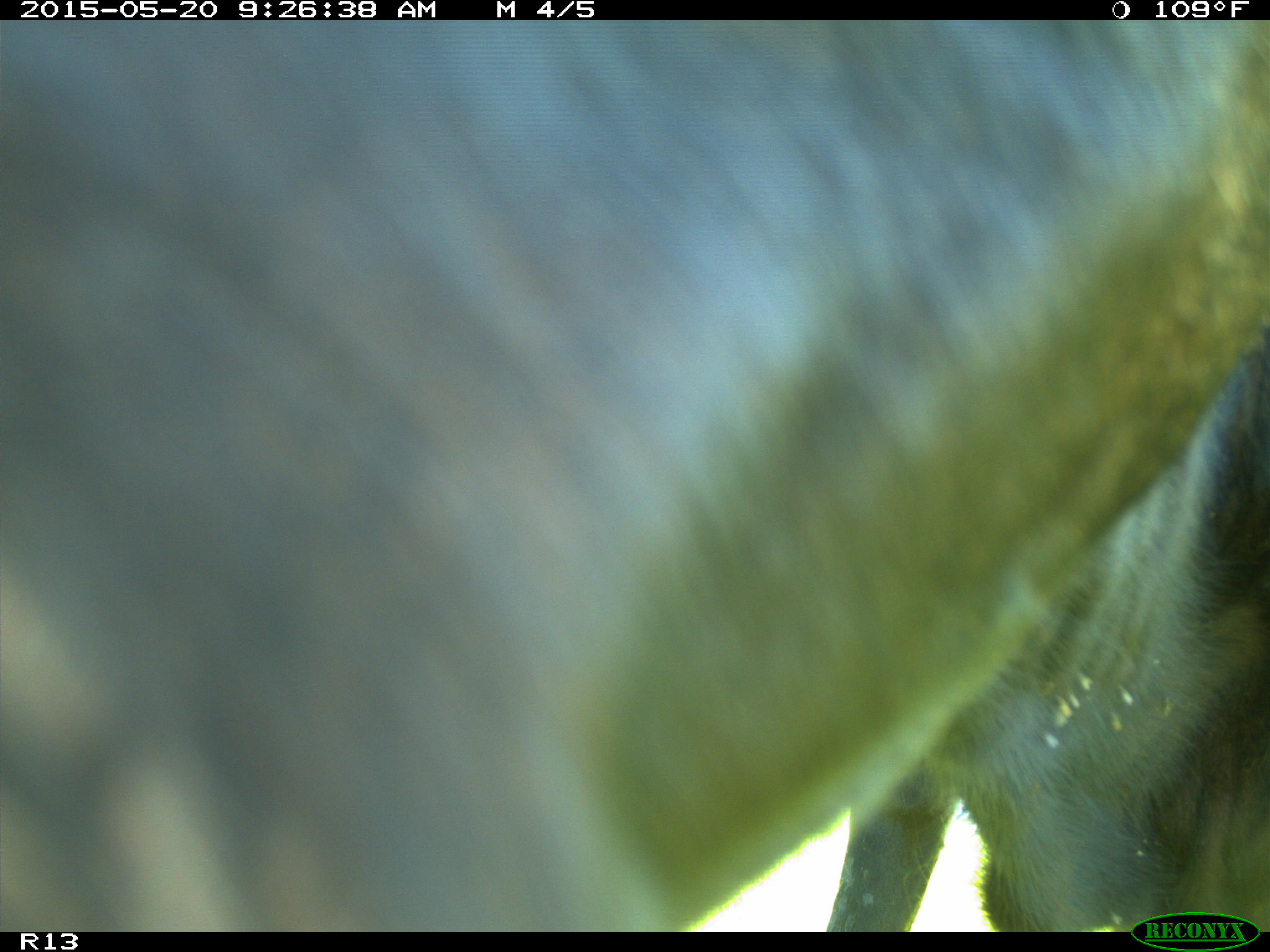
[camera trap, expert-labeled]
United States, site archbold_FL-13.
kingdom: Animalia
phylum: Chordata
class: Mammalia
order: Artiodactyla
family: Bovidae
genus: Bos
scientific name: Bos taurus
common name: domestic cow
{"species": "Bos taurus (domestic cow)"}